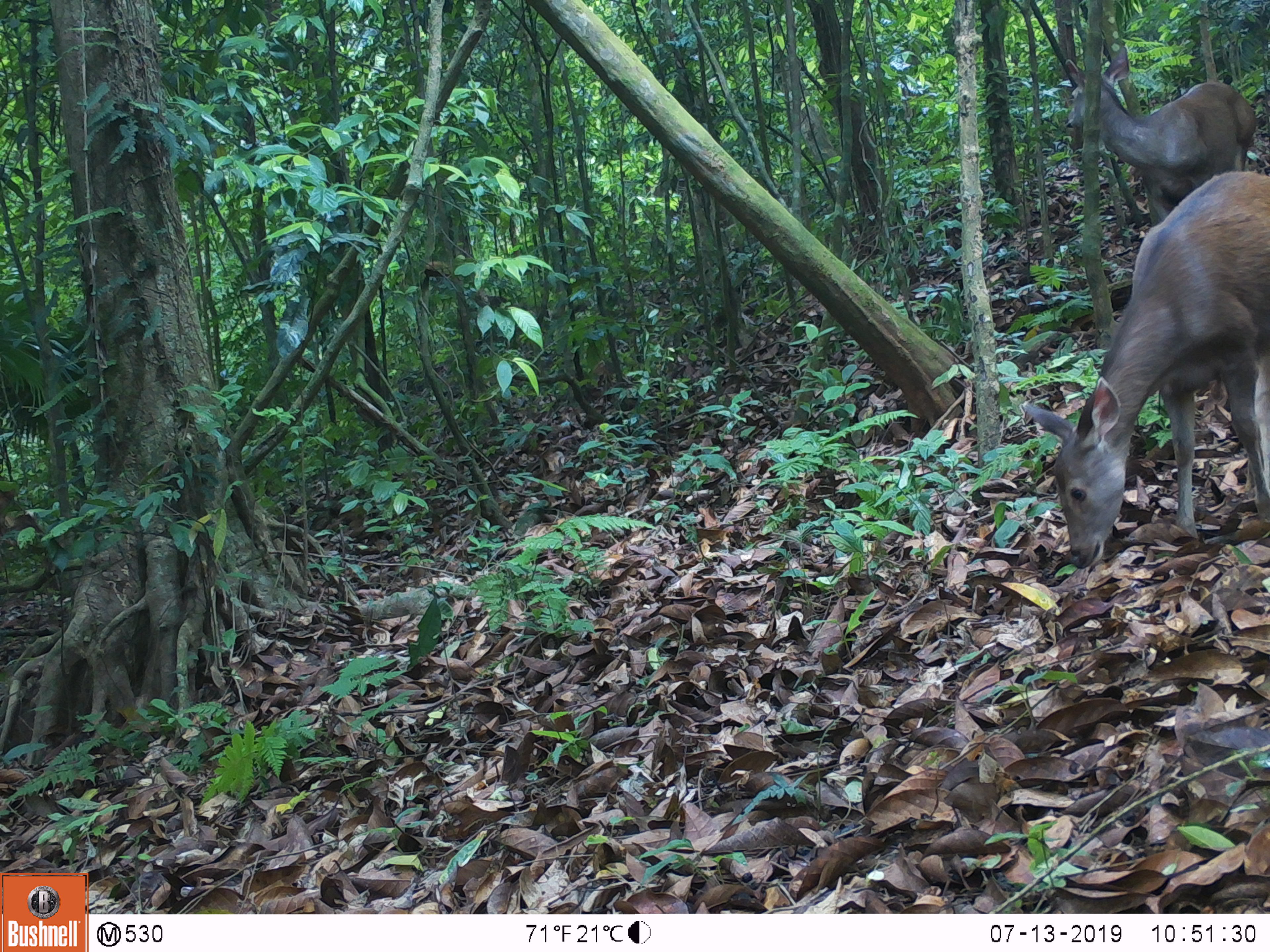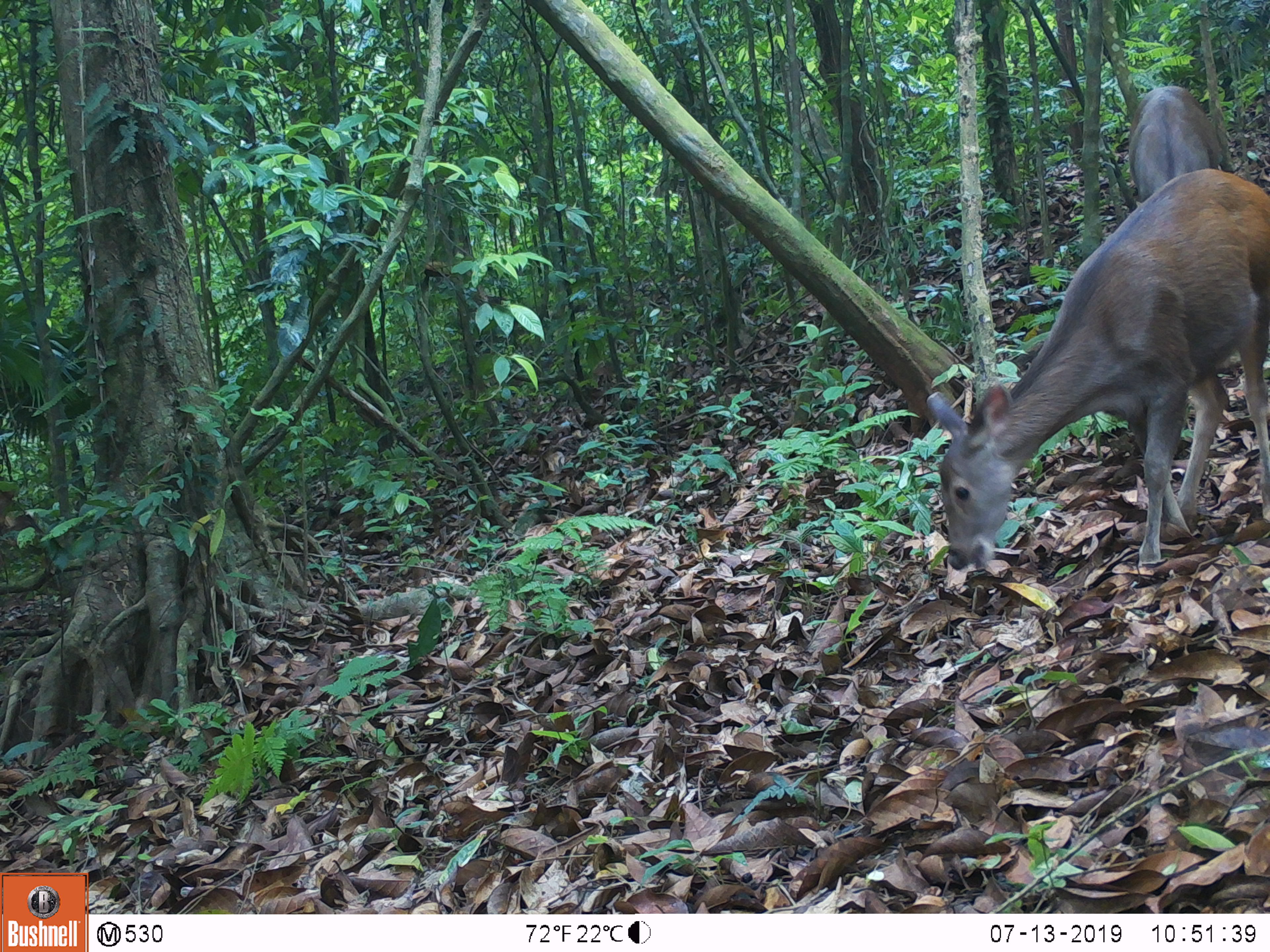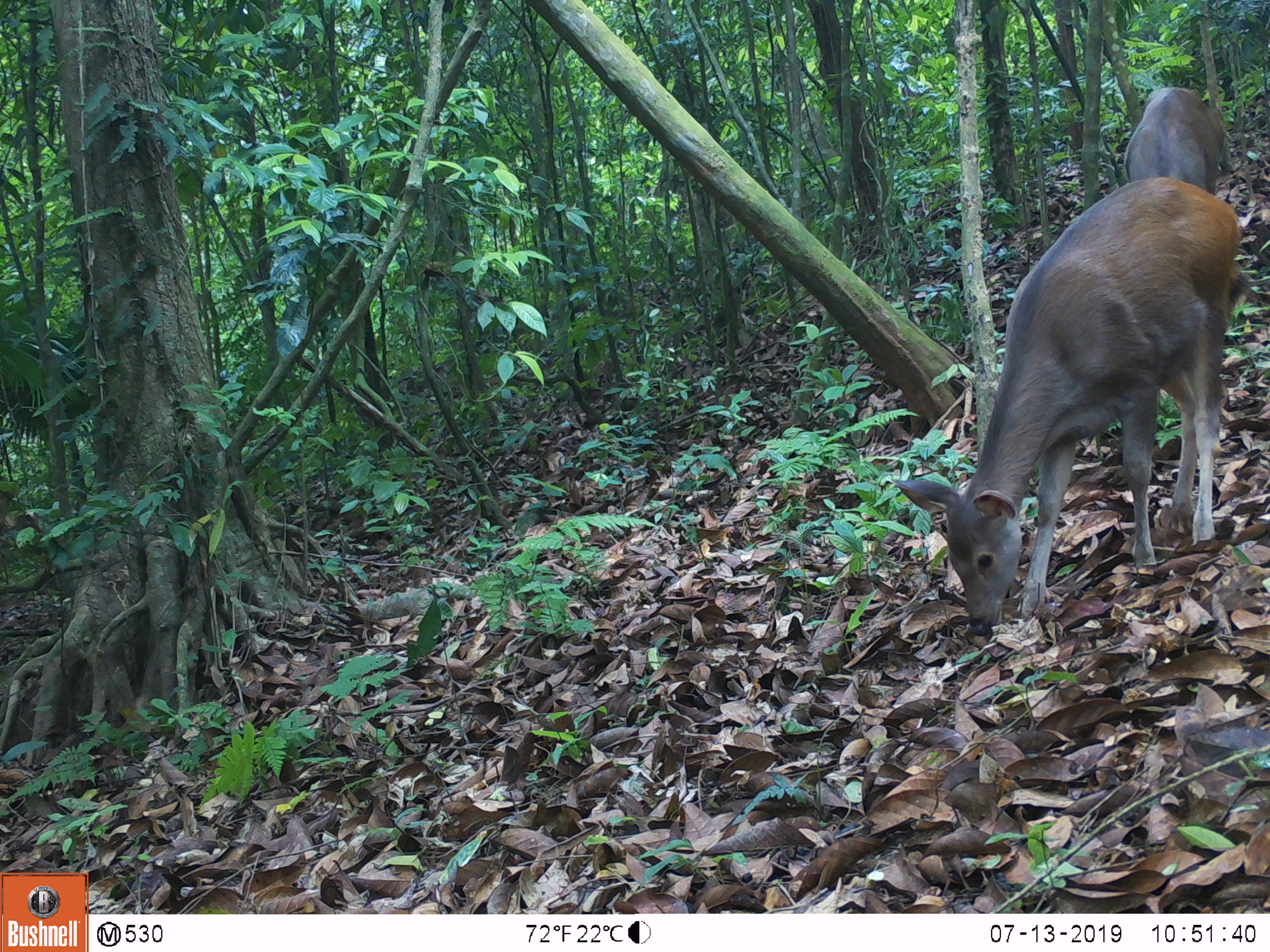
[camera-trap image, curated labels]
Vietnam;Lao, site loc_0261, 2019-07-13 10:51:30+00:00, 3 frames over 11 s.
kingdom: Animalia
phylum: Chordata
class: Mammalia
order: Artiodactyla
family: Cervidae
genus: Rusa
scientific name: Rusa unicolor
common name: sambar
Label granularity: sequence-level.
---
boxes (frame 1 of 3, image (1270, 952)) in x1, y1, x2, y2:
sambar: 1022, 170, 1270, 568; 1066, 46, 1255, 228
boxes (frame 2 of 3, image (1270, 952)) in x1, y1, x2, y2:
sambar: 926, 169, 1270, 570; 1128, 84, 1233, 201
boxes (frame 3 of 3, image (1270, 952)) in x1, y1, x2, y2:
sambar: 888, 176, 1247, 636; 1123, 87, 1233, 196